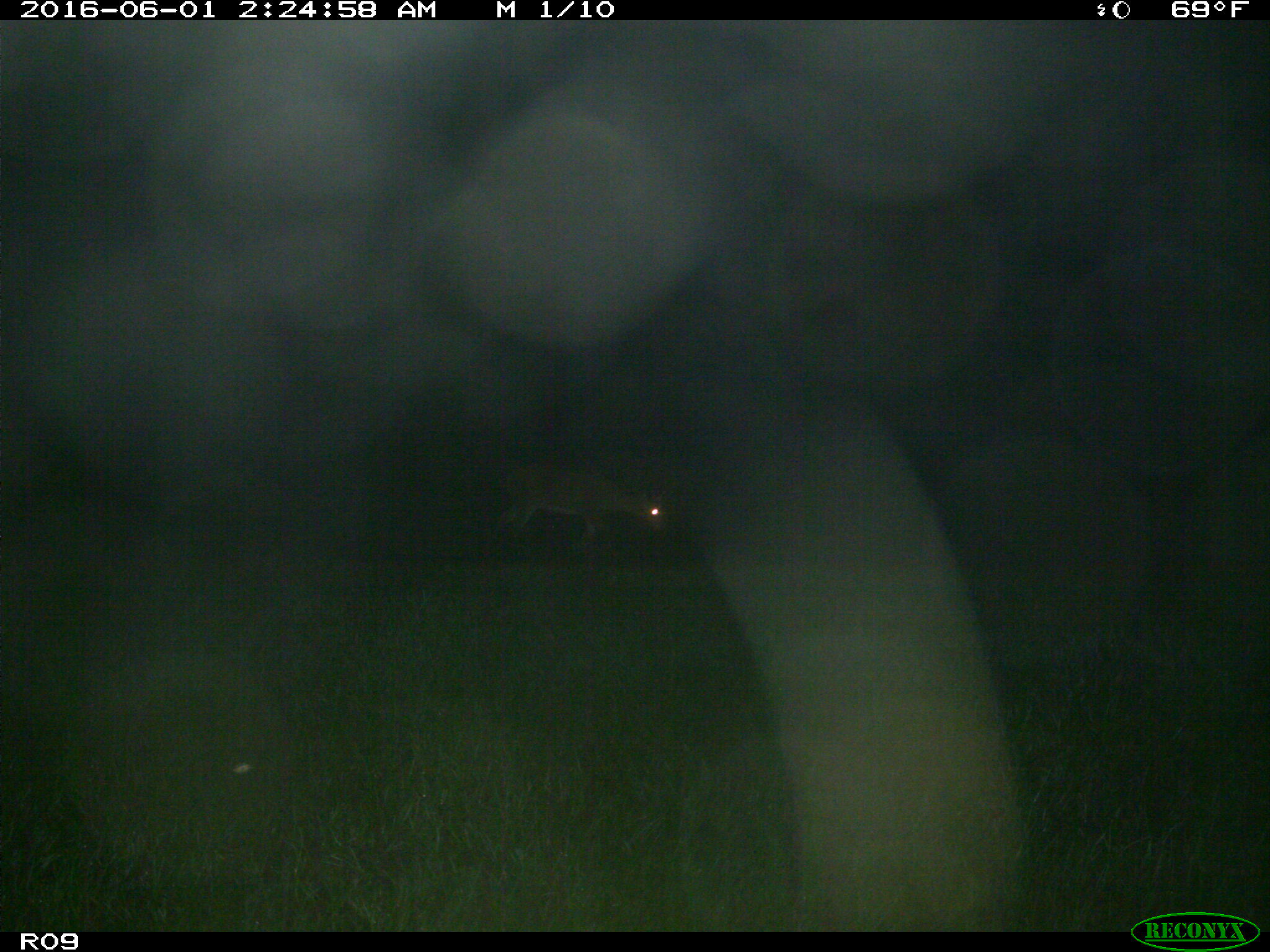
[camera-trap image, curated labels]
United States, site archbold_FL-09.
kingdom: Animalia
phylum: Chordata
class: Mammalia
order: Artiodactyla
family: Cervidae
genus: Odocoileus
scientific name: Odocoileus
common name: deer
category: unidentified deer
Unidentified deer (deer) (Odocoileus).